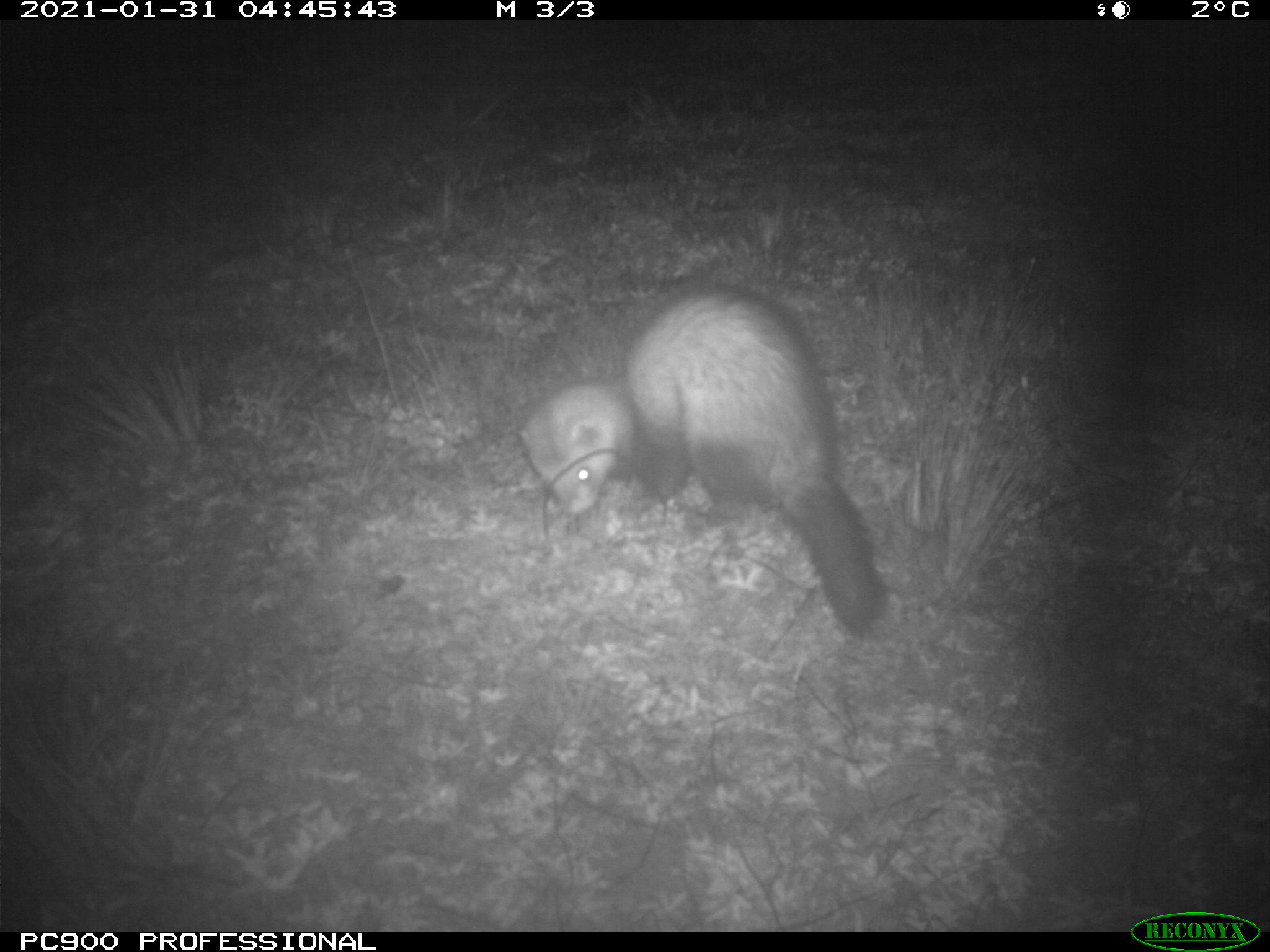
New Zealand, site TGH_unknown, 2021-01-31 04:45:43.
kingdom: Animalia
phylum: Chordata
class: Mammalia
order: Carnivora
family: Mustelidae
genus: Mustela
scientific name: Mustela furo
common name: ferret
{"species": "ferret (Mustela furo)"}